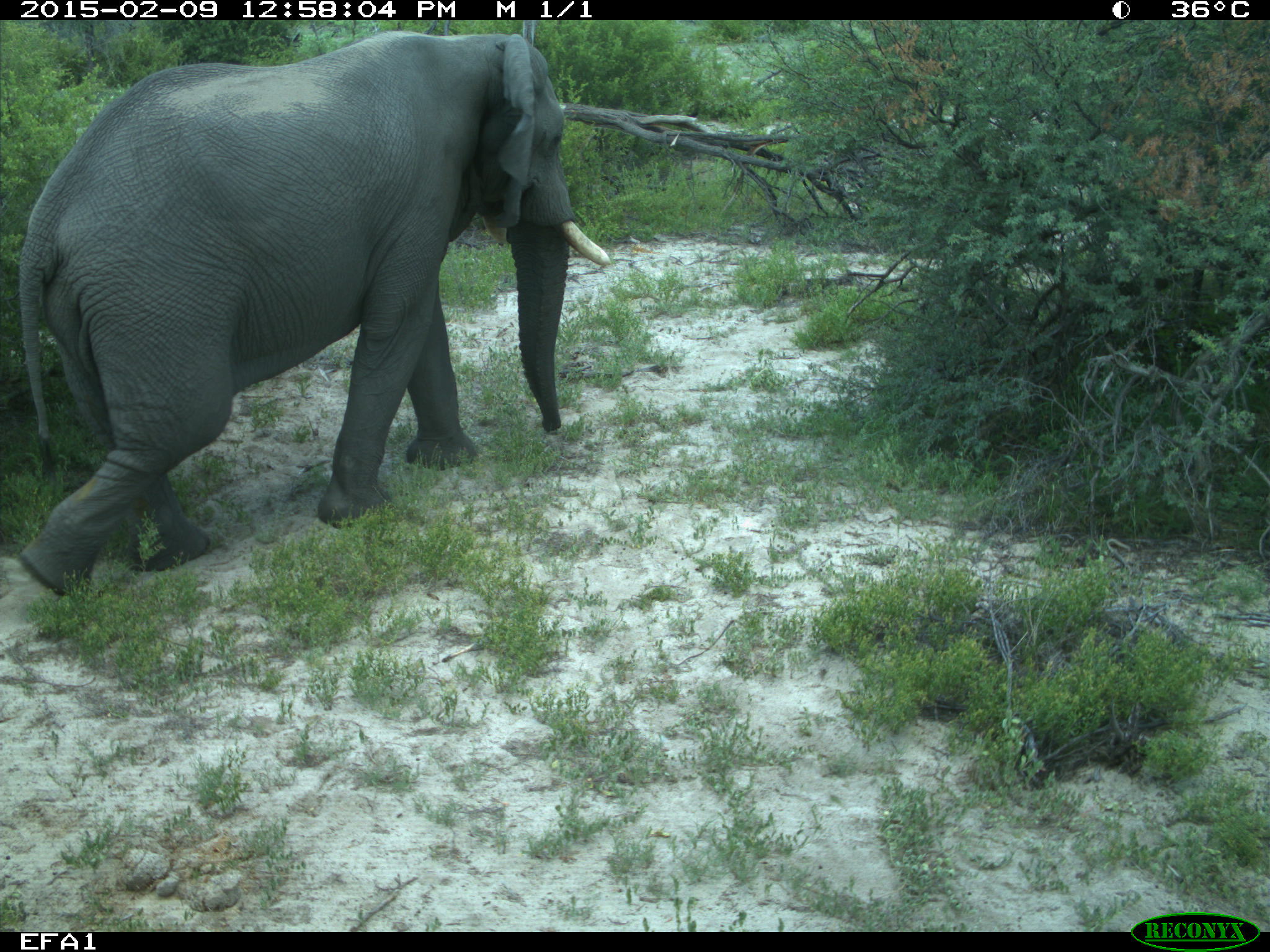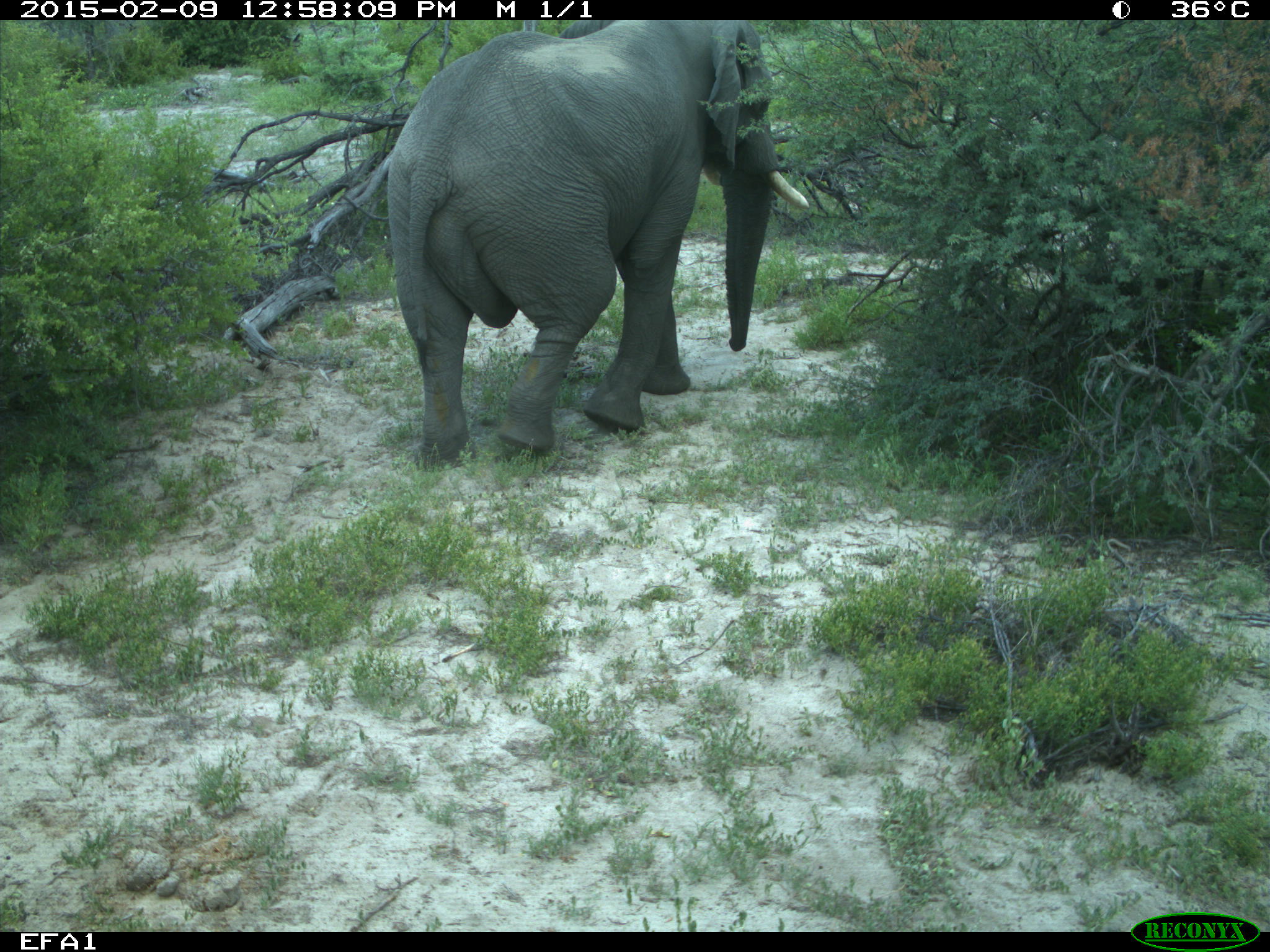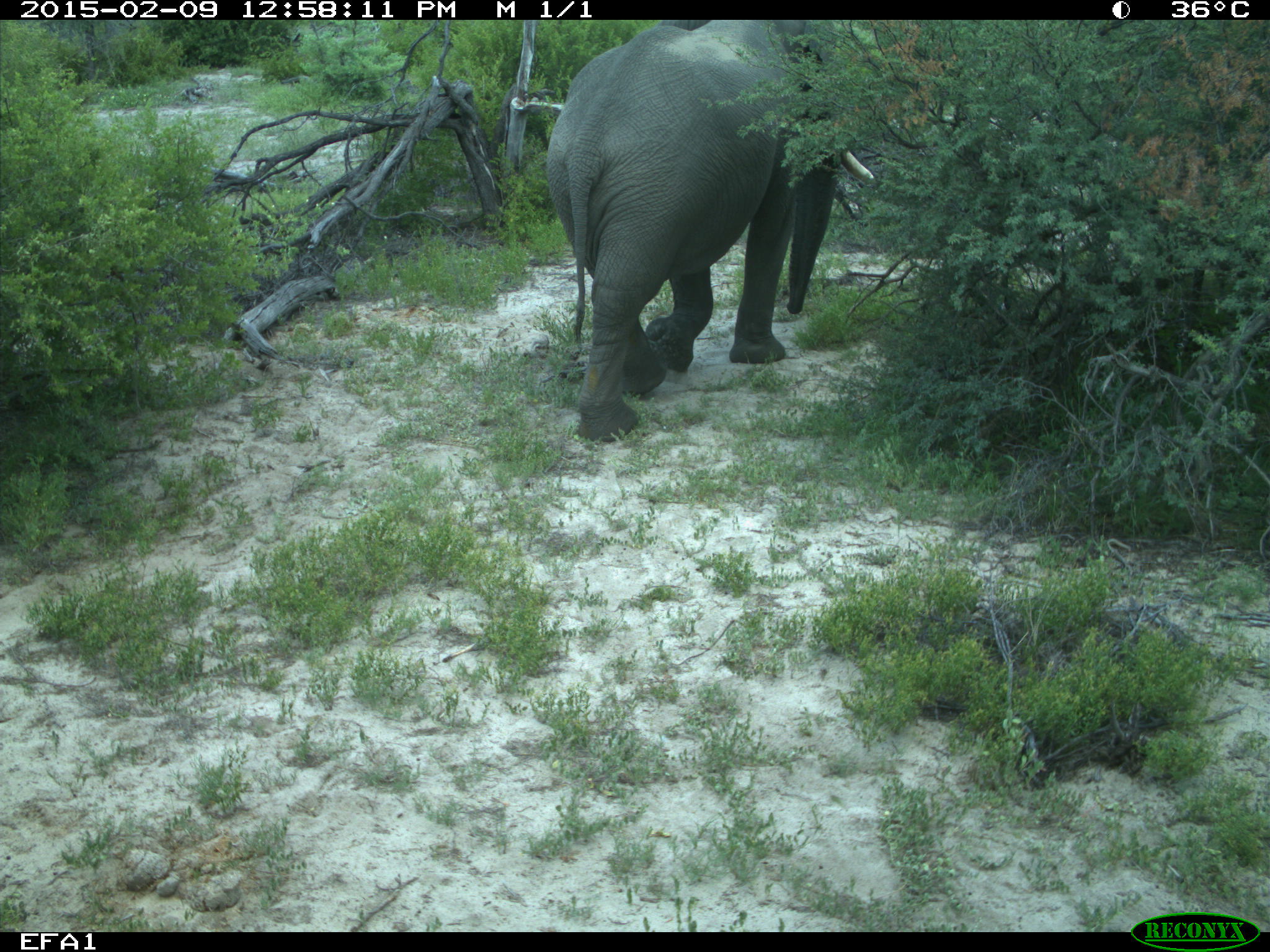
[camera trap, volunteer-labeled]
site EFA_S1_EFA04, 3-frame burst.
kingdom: Animalia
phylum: Chordata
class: Mammalia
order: Proboscidea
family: Elephantidae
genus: Loxodonta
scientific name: Loxodonta africana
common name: african bush elephant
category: elephant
Elephant (african bush elephant) (Loxodonta africana), count 1. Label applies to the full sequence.